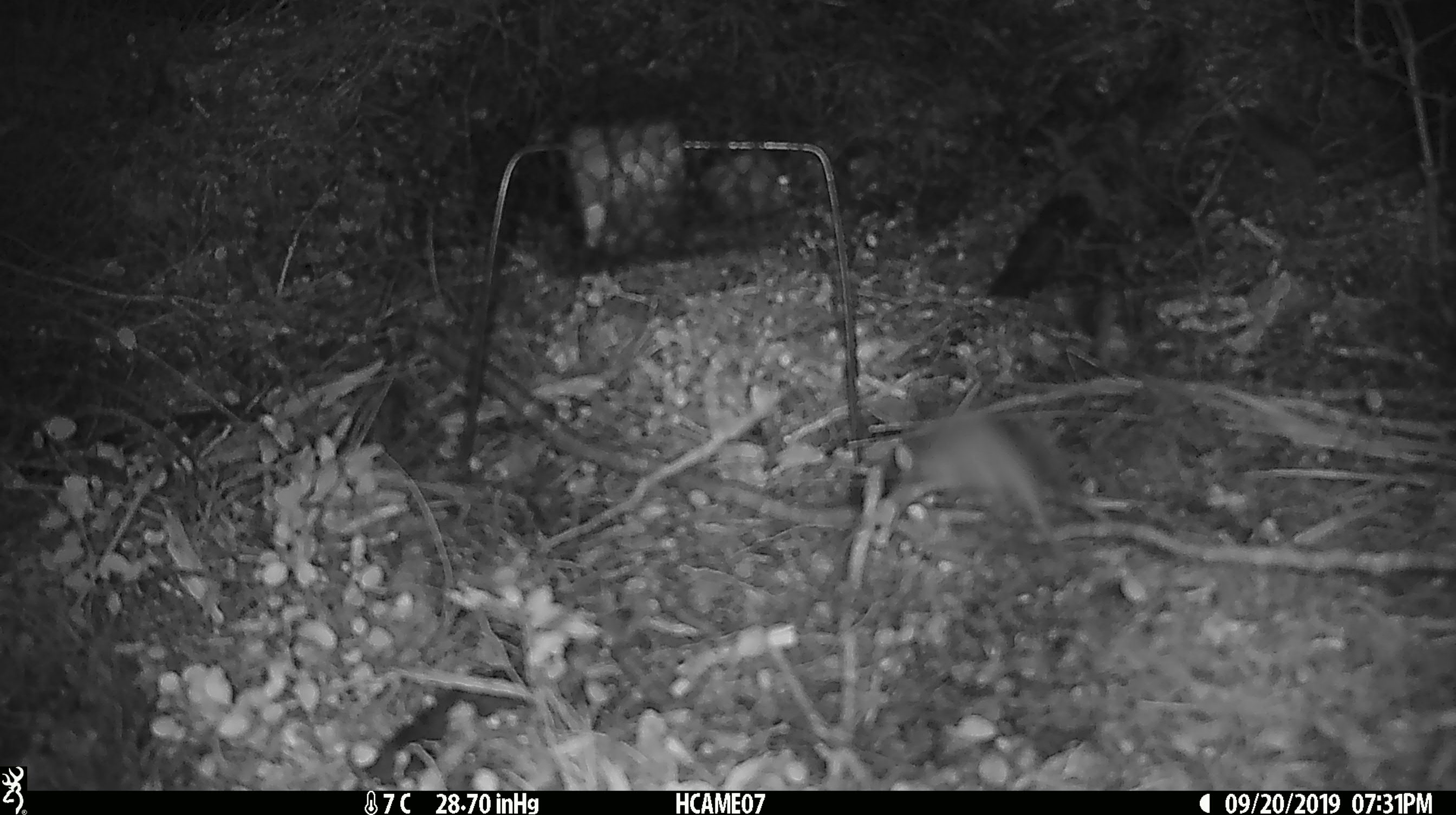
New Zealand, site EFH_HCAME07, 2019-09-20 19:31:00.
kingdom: Animalia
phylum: Chordata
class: Mammalia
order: Rodentia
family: Muridae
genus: Mus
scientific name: Mus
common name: mouse